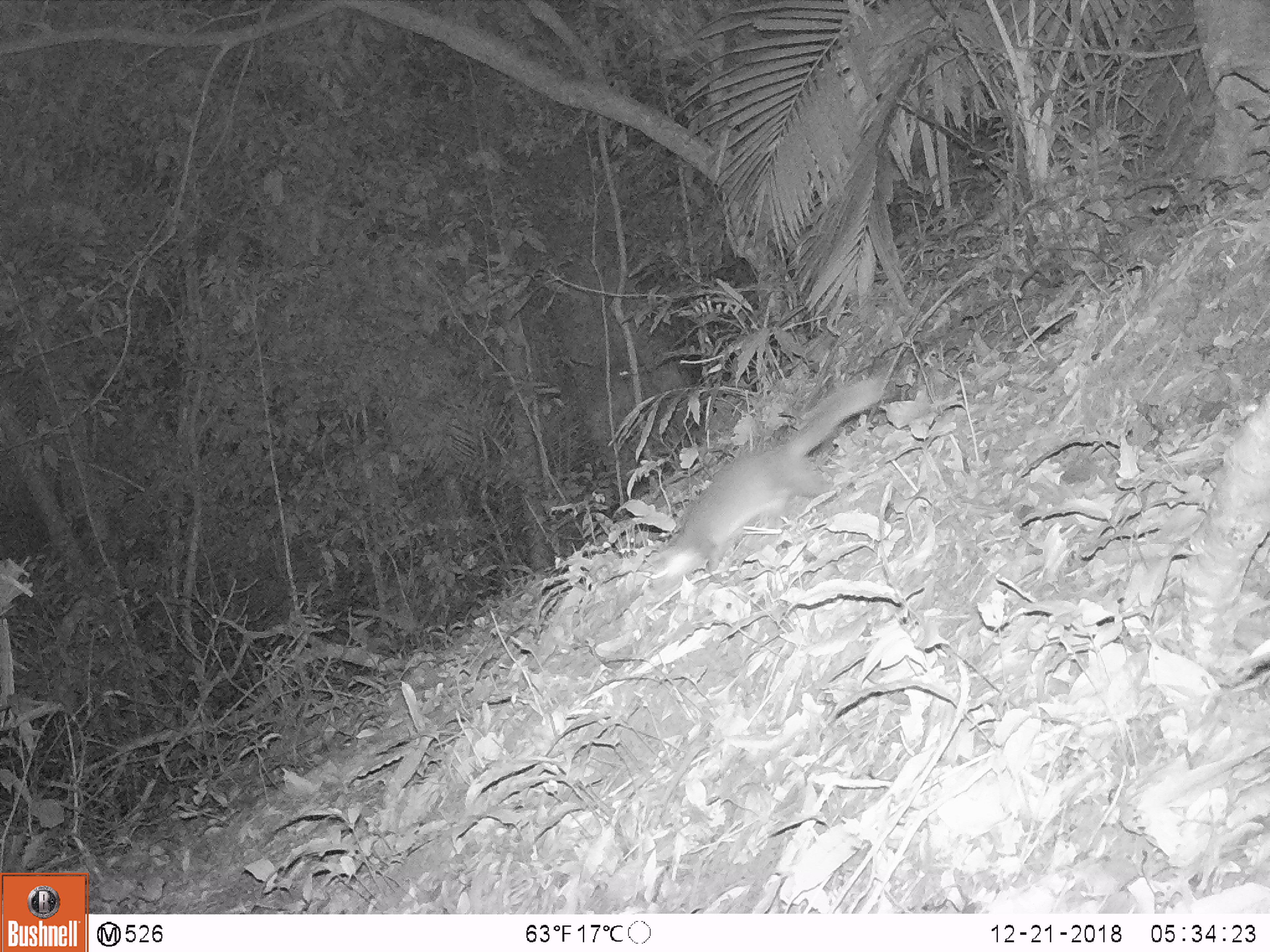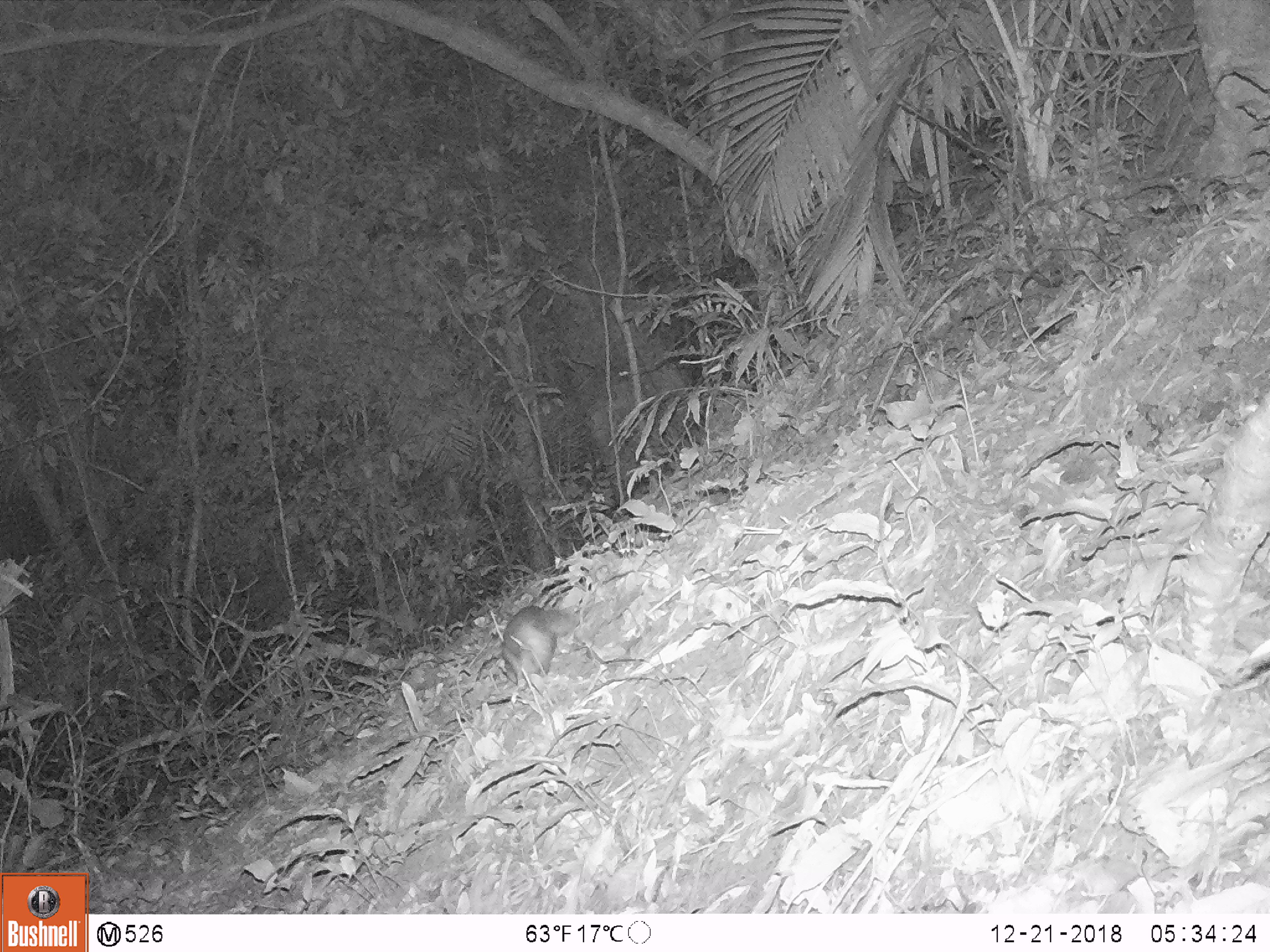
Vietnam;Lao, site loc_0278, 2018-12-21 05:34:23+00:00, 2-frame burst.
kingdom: Animalia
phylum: Chordata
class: Mammalia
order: Carnivora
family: Mustelidae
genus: Melogale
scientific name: Melogale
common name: ferret badger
Ferret badger (Melogale). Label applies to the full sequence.